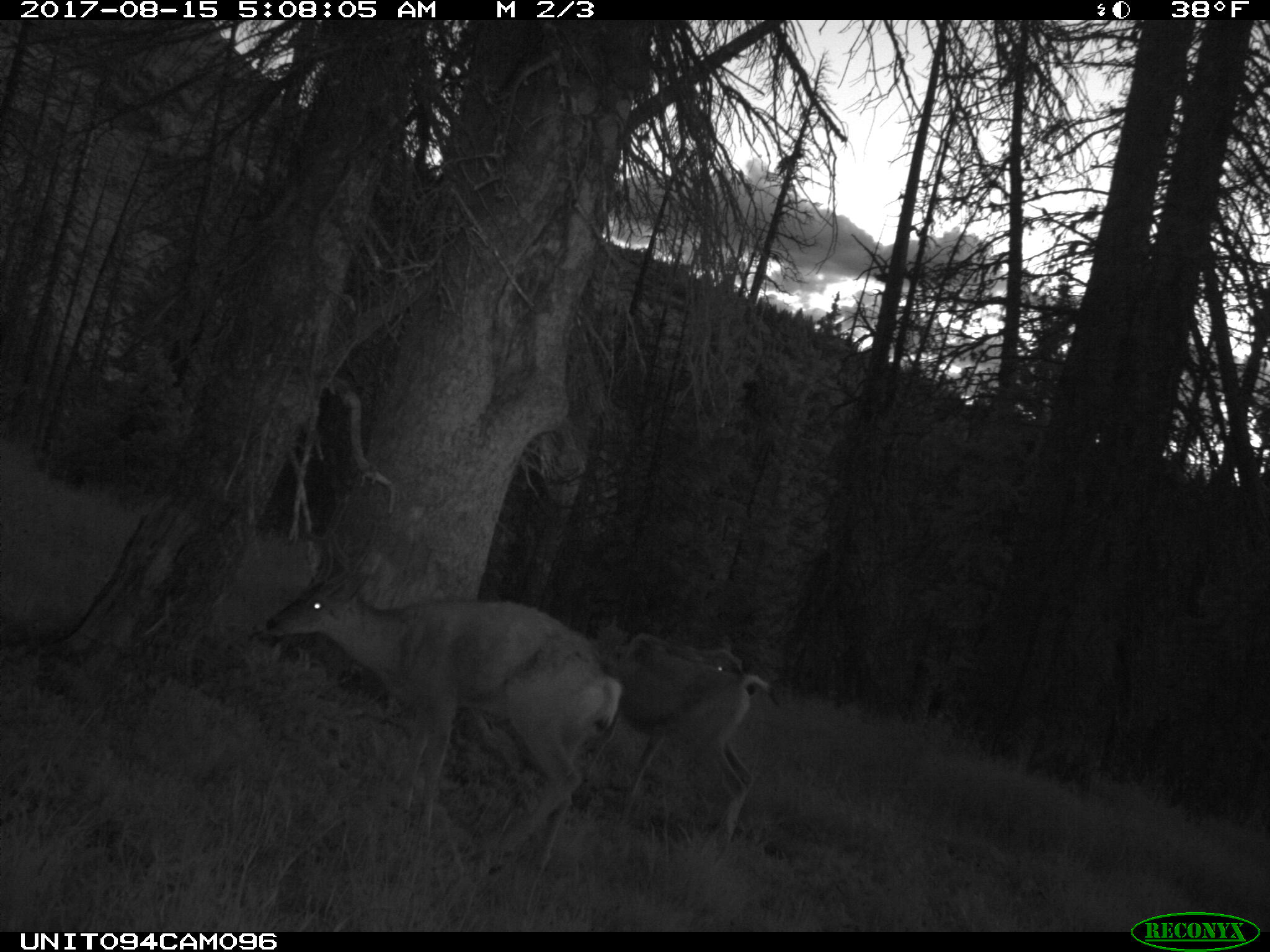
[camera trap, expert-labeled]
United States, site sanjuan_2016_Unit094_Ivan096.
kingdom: Animalia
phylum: Chordata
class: Mammalia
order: Artiodactyla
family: Cervidae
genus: Odocoileus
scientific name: Odocoileus hemionus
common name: mule deer